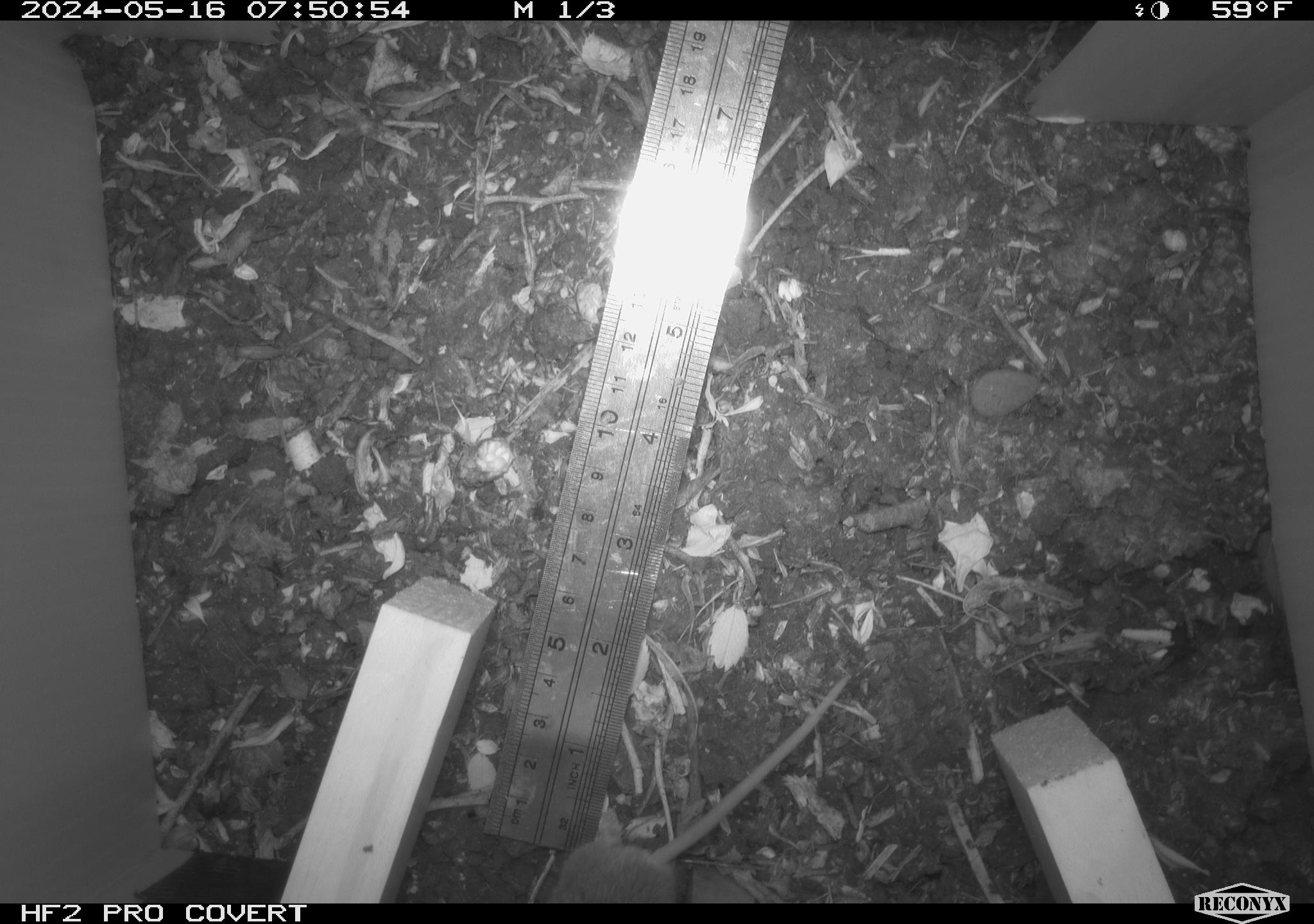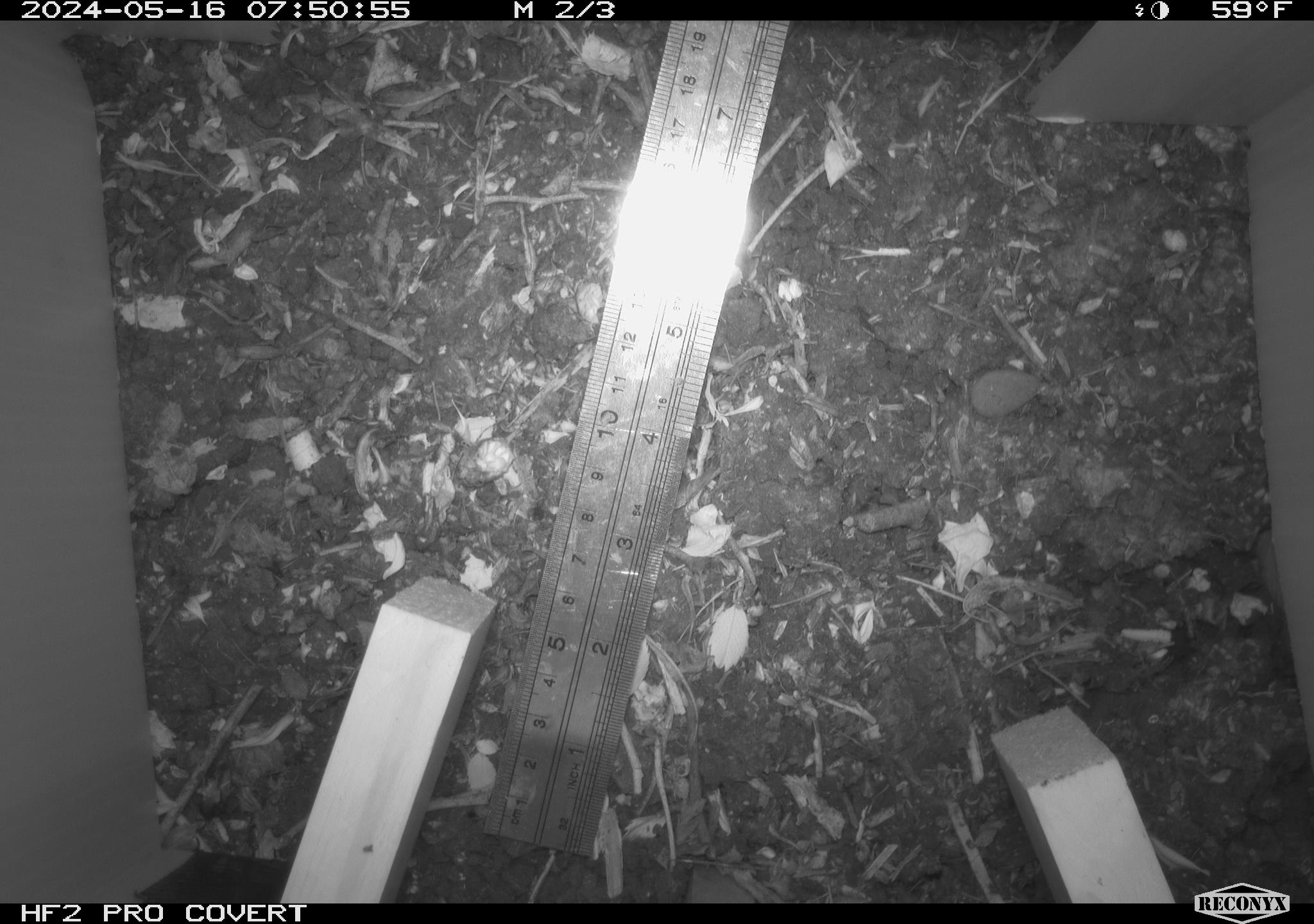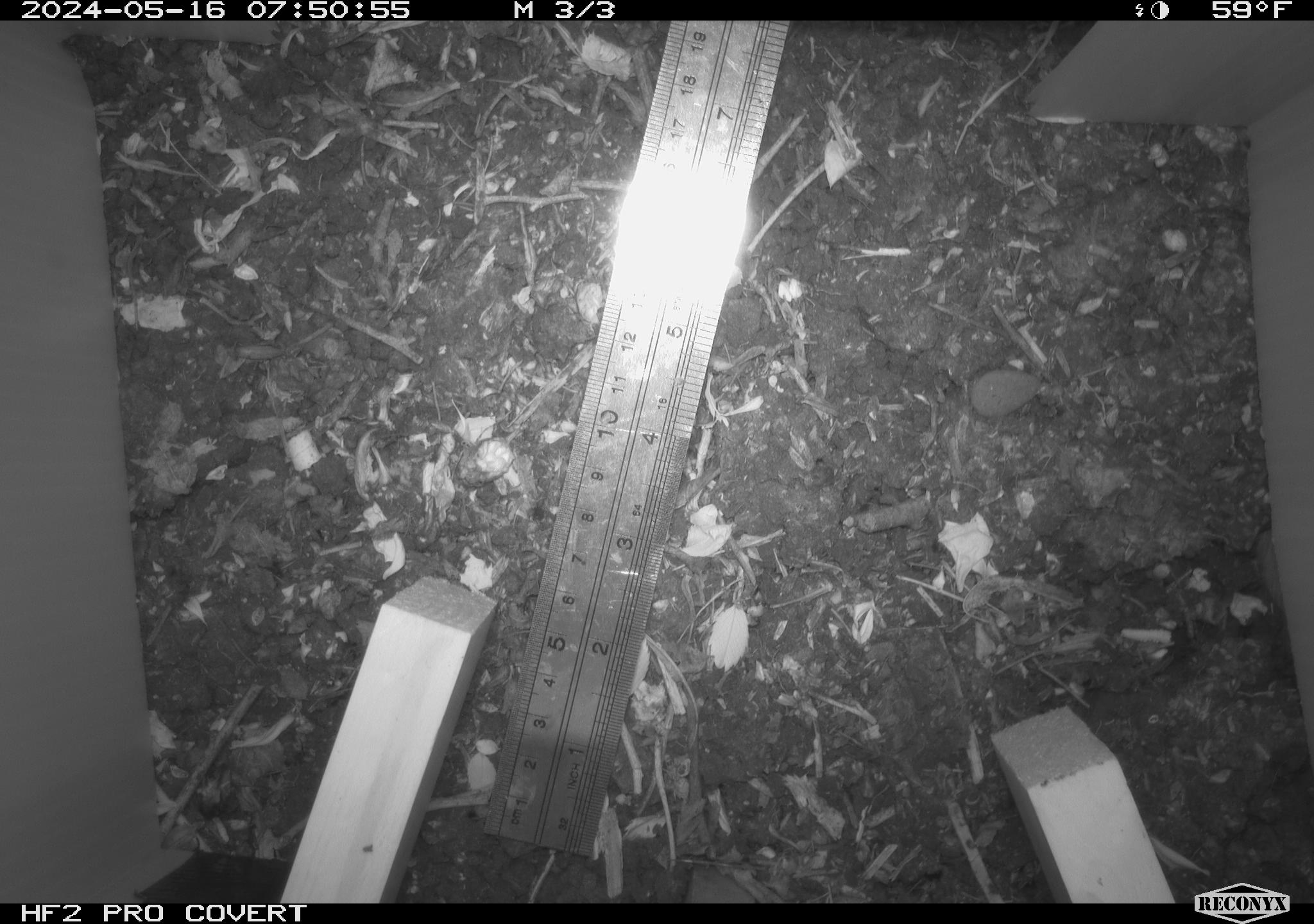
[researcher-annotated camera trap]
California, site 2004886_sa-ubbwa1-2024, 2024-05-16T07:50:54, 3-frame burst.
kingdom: Animalia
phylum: Chordata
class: Mammalia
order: Rodentia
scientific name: Rodentia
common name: mouse species